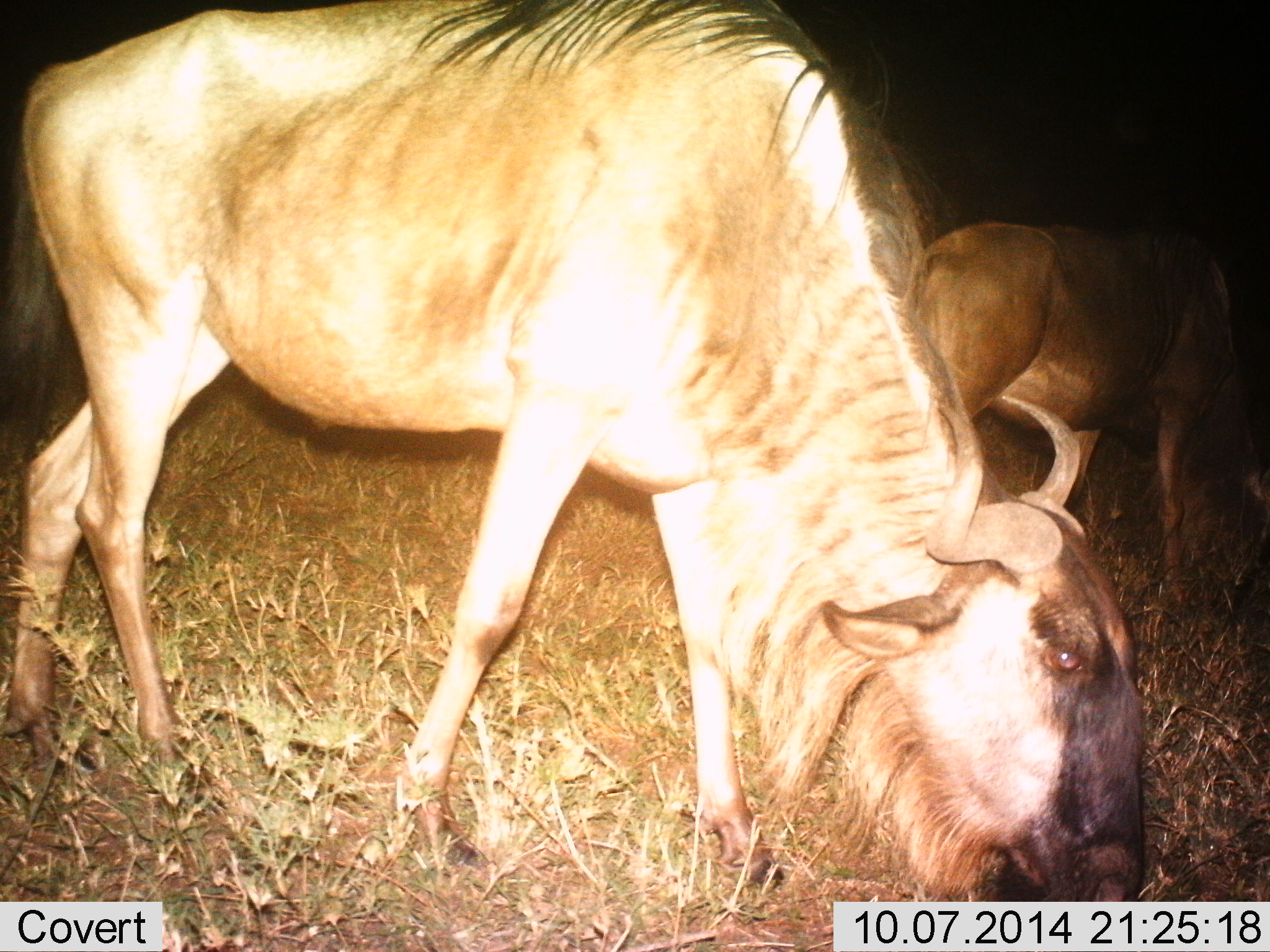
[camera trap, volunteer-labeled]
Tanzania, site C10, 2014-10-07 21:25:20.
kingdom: Animalia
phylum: Chordata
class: Mammalia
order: Artiodactyla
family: Bovidae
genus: Connochaetes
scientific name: Connochaetes taurinus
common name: blue wildebeest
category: wildebeest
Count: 2.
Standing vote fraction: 20%.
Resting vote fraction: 0%.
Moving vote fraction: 10%.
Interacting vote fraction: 0%.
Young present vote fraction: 0%.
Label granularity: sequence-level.